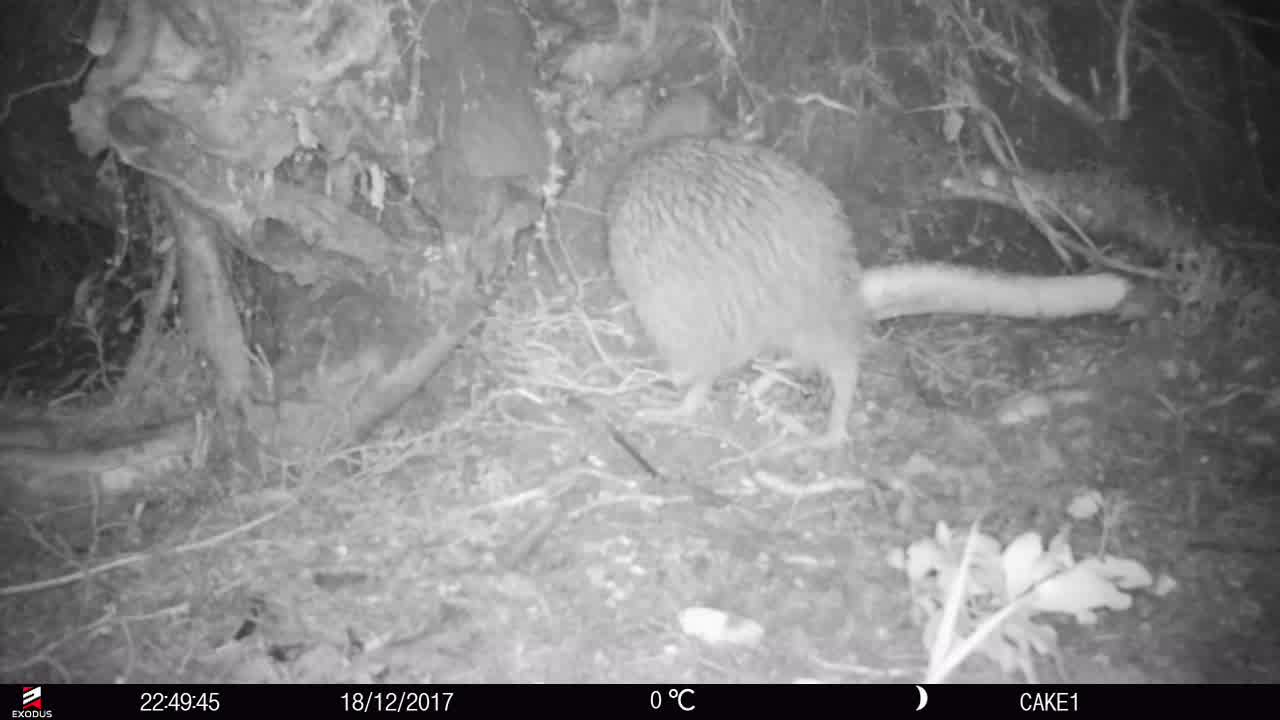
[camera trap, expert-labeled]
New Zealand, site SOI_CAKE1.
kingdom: Animalia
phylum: Chordata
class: Aves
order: Apterygiformes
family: Apterygidae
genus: Apteryx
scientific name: Apteryx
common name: kiwi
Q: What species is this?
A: Kiwi (Apteryx).